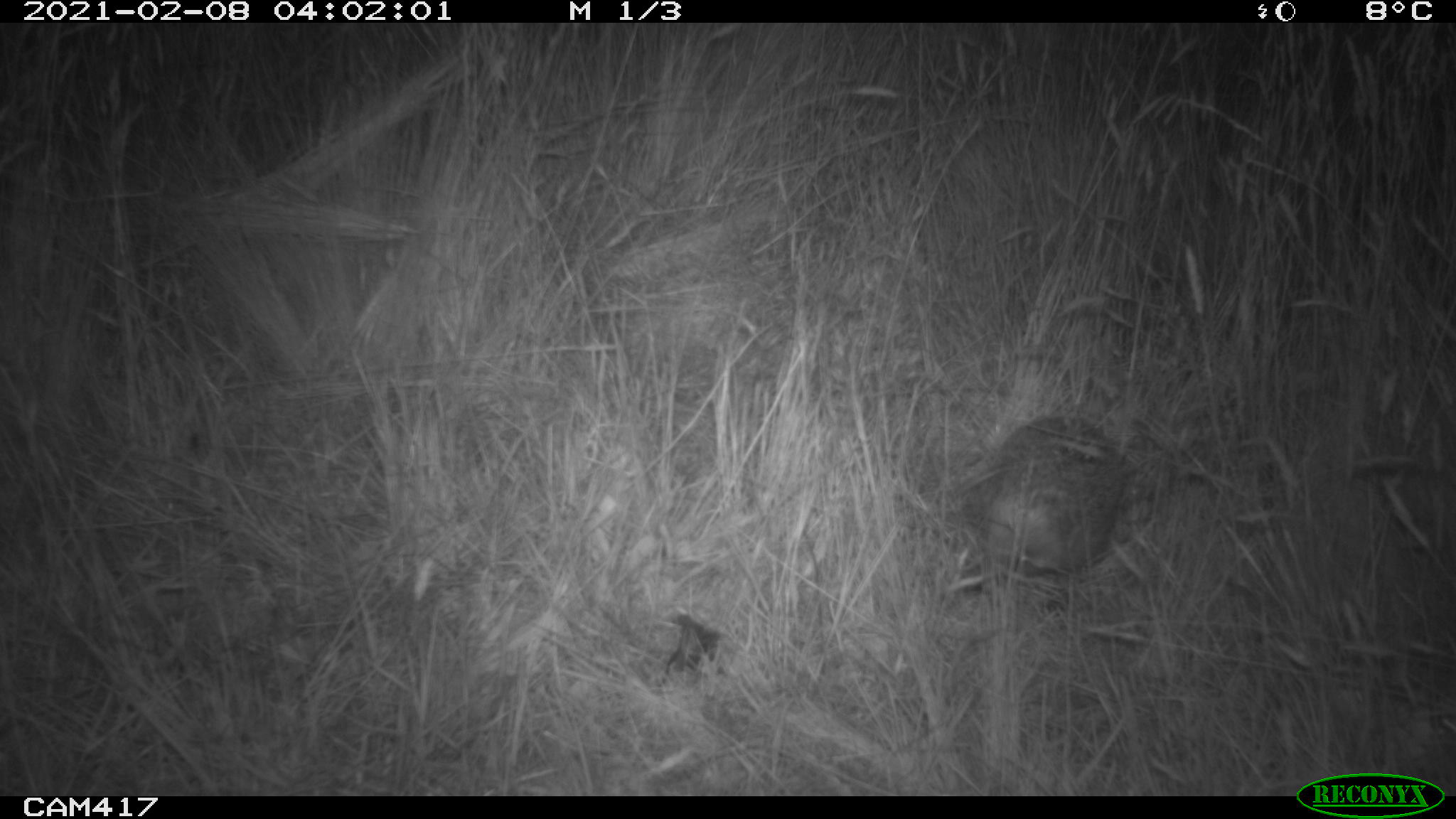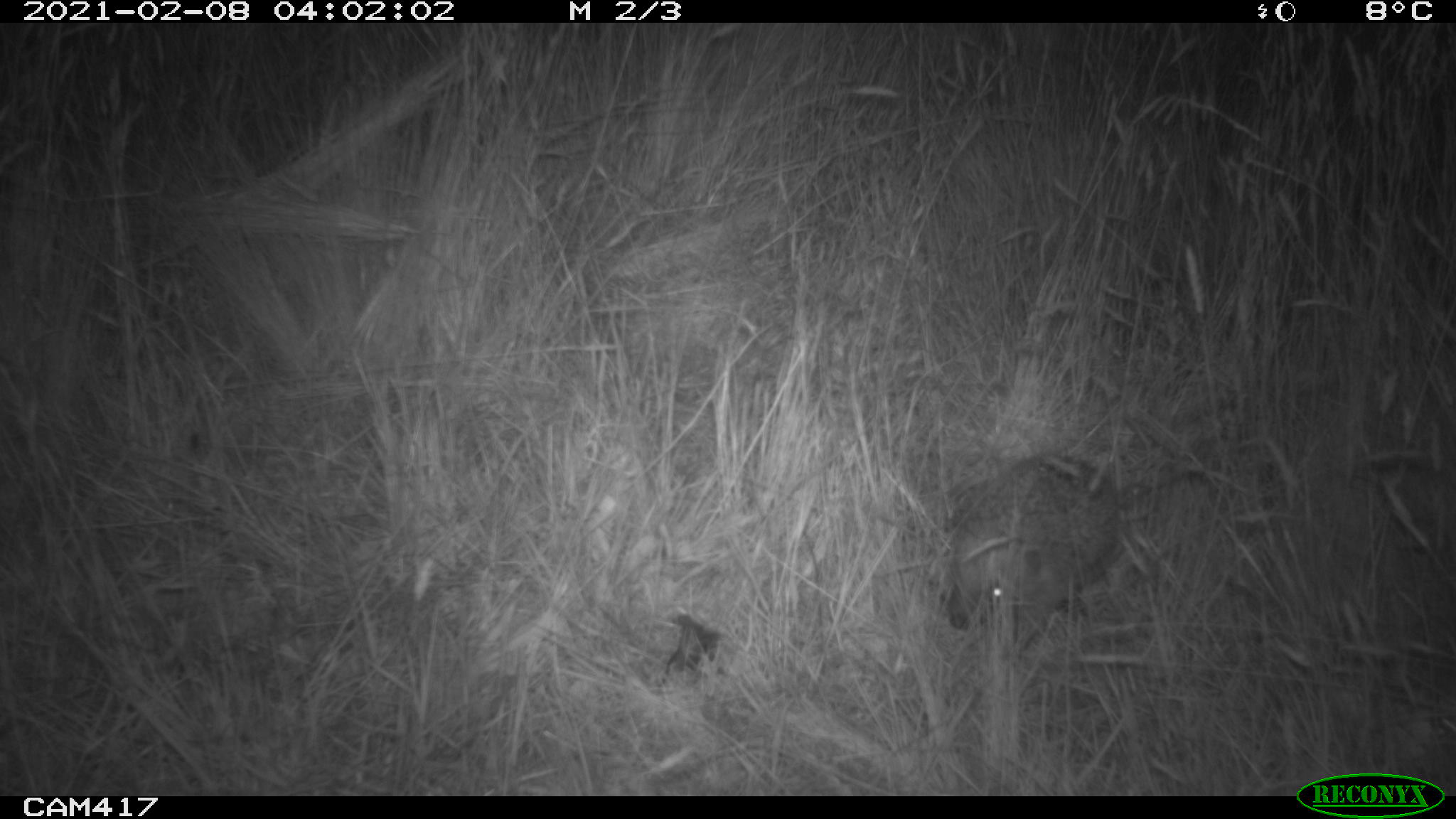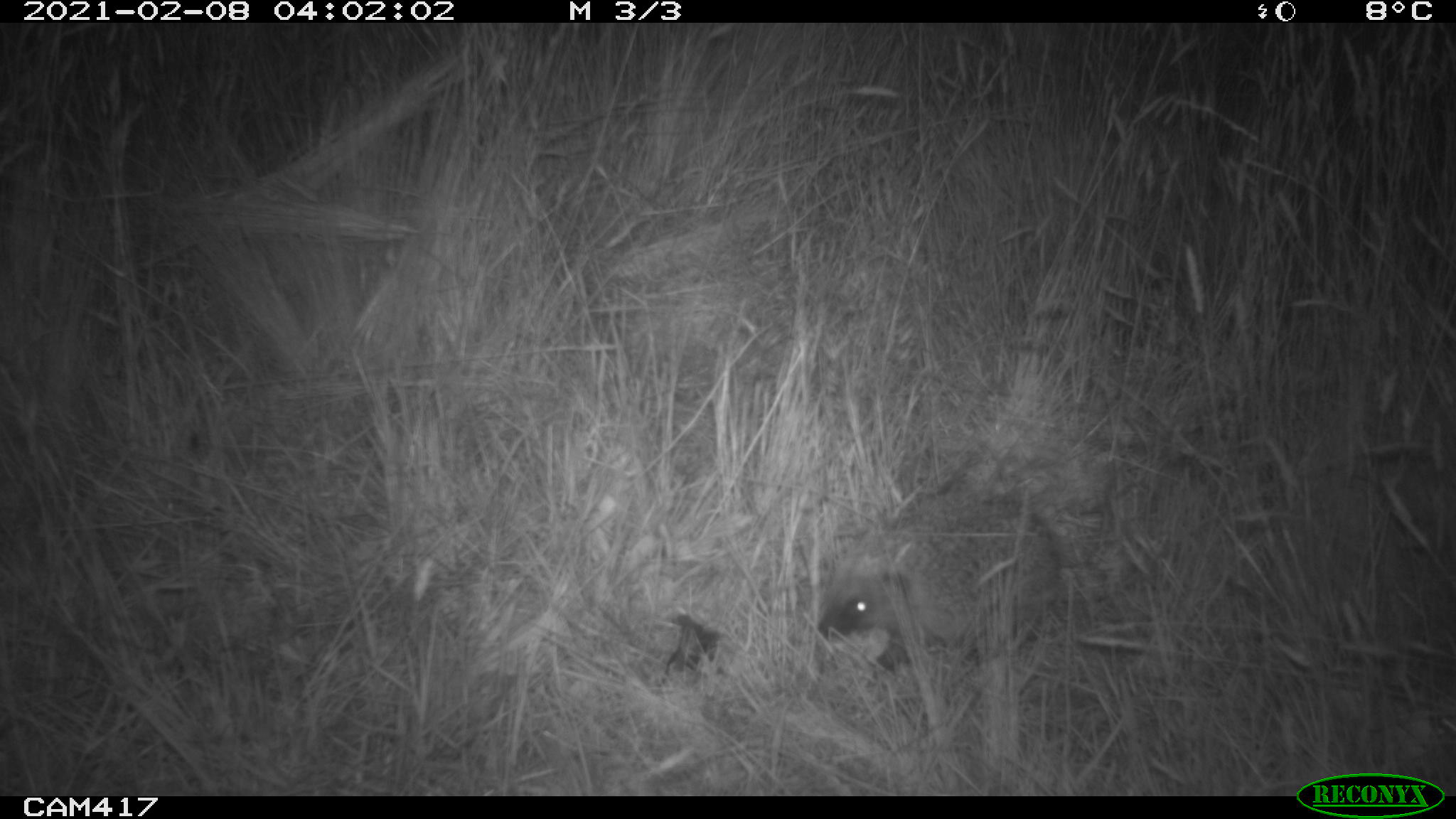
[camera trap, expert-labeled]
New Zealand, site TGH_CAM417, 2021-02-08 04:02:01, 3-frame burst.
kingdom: Animalia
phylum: Chordata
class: Mammalia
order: Eulipotyphla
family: Erinaceidae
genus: Erinaceus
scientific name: Erinaceus europaeus europaeus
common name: european hedgehog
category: hedgehog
Hedgehog (european hedgehog) (Erinaceus europaeus europaeus).